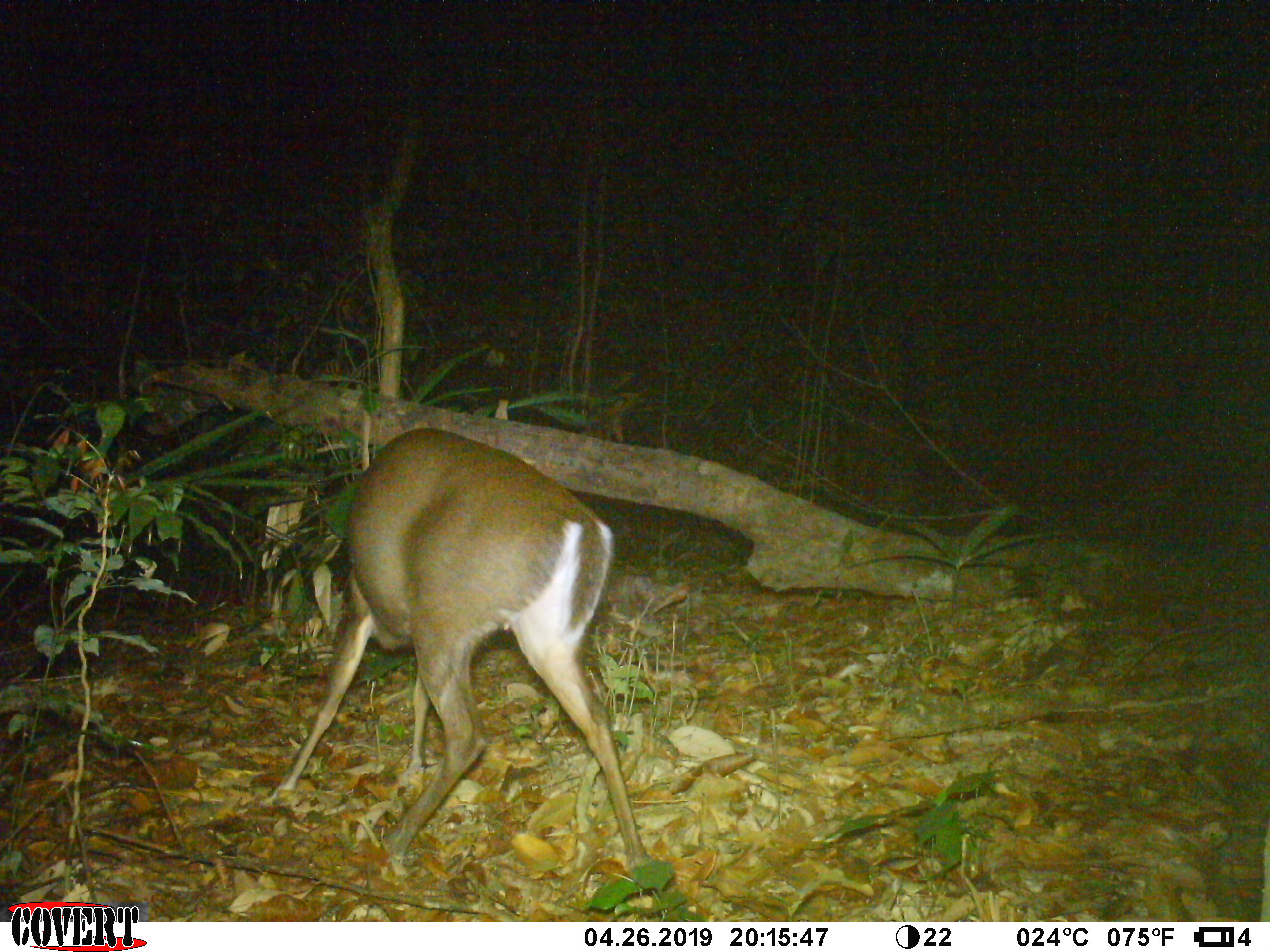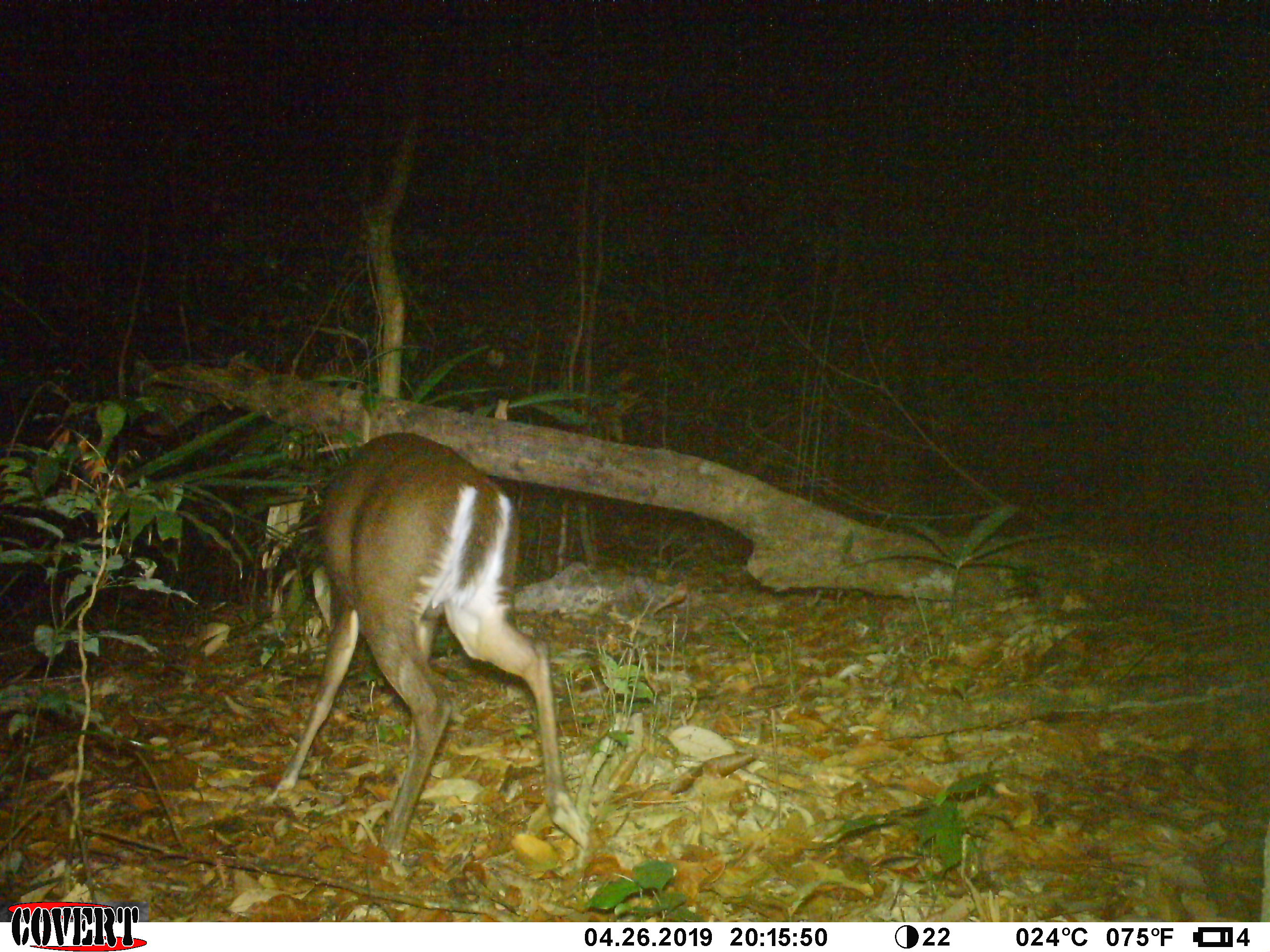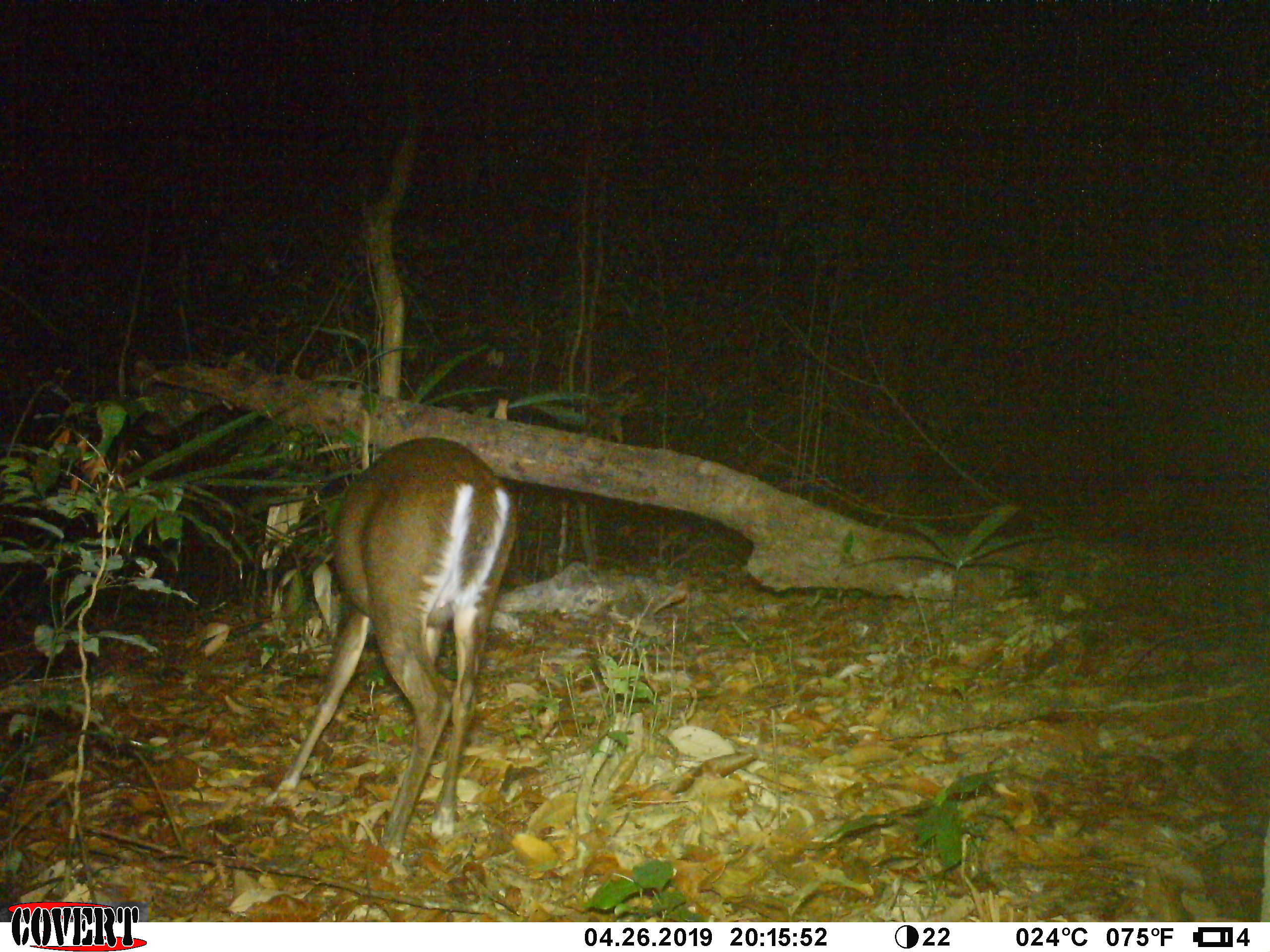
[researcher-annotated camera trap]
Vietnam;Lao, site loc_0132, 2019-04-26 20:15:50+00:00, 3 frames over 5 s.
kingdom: Animalia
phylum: Chordata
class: Mammalia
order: Artiodactyla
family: Cervidae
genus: Muntiacus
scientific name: Muntiacus rooseveltorum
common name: roosevelt's muntjac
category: roosevelts muntjac group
Roosevelts muntjac group (roosevelt's muntjac) (Muntiacus rooseveltorum). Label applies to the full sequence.